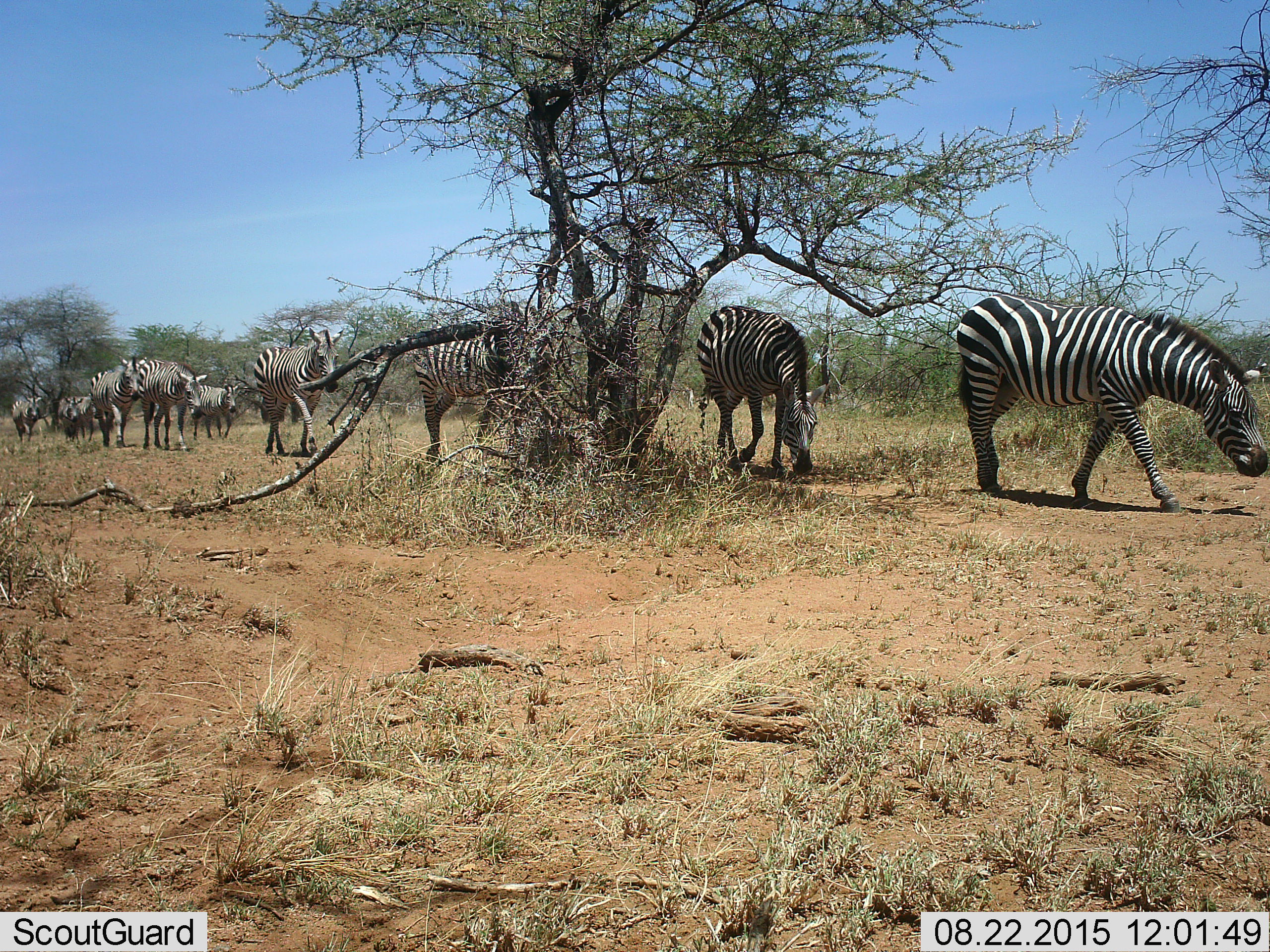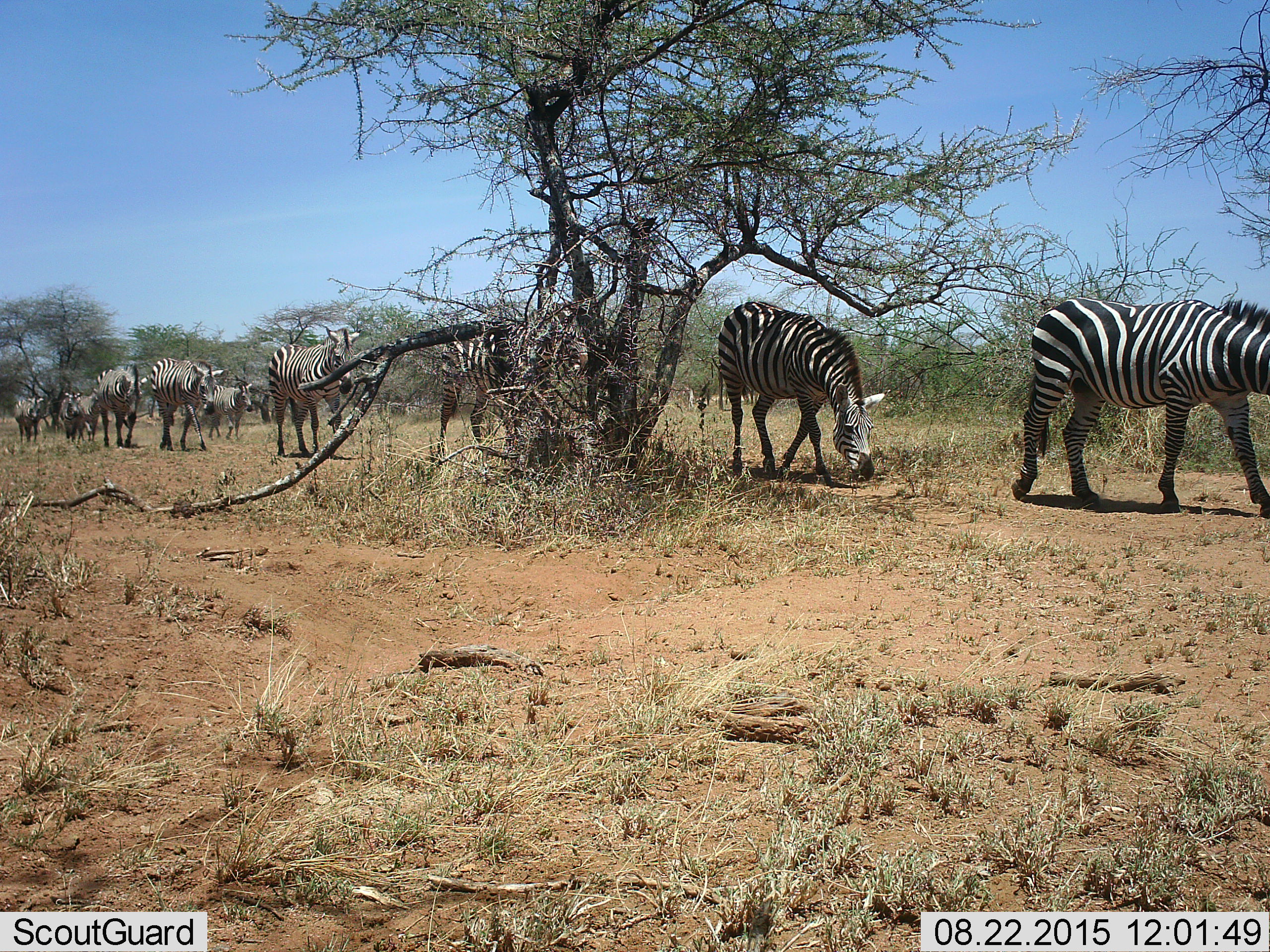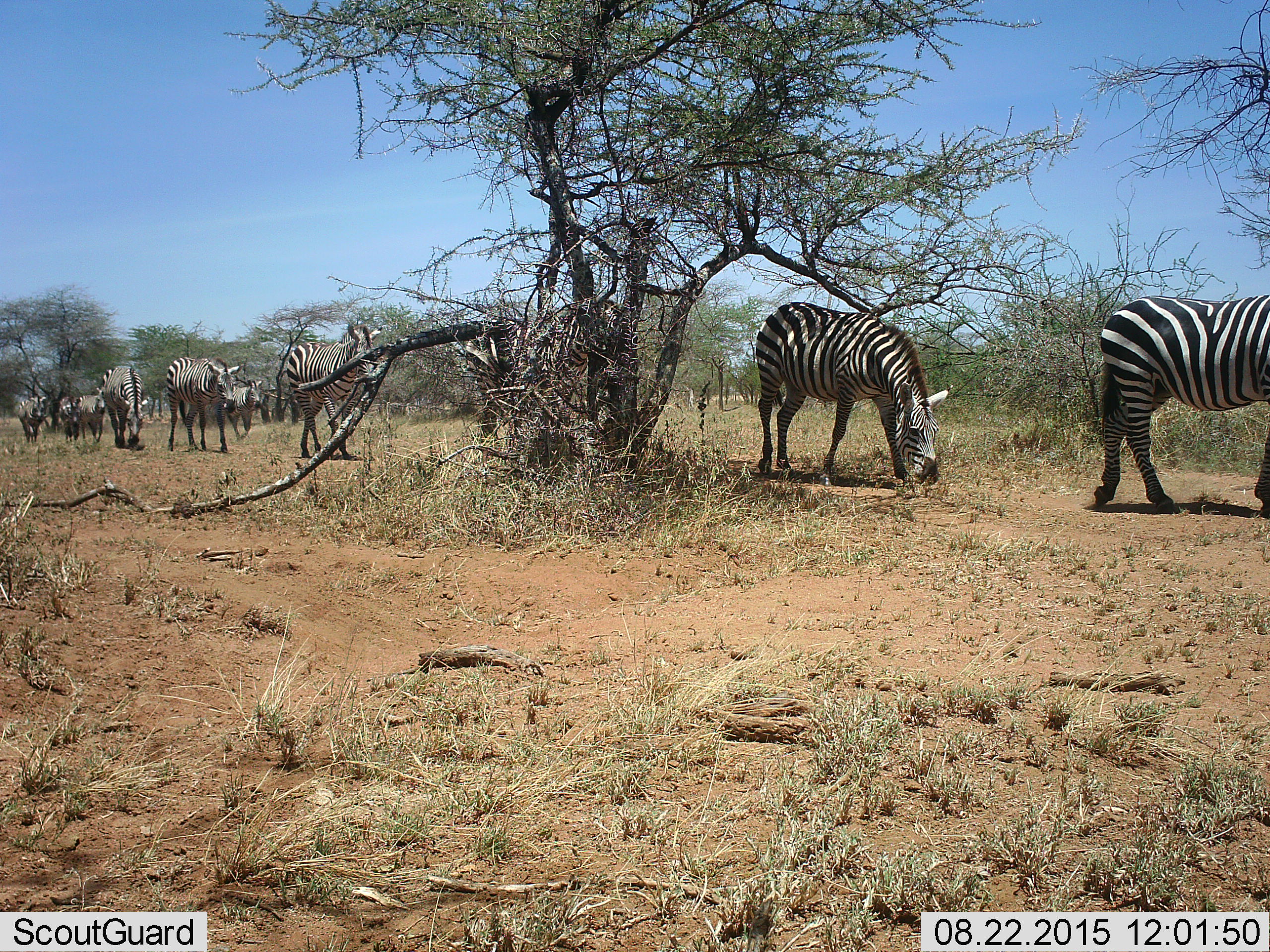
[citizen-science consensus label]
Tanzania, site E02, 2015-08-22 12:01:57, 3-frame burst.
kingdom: Animalia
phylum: Chordata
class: Mammalia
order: Perissodactyla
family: Equidae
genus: Equus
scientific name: Equus quagga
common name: plains zebra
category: zebra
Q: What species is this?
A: Zebra (plains zebra) (Equus quagga).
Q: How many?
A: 10.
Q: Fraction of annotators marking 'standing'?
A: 25%.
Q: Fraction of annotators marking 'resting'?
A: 0%.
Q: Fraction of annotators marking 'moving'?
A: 100%.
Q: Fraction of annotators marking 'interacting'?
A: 6%.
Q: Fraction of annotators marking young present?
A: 6%.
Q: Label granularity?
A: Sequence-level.